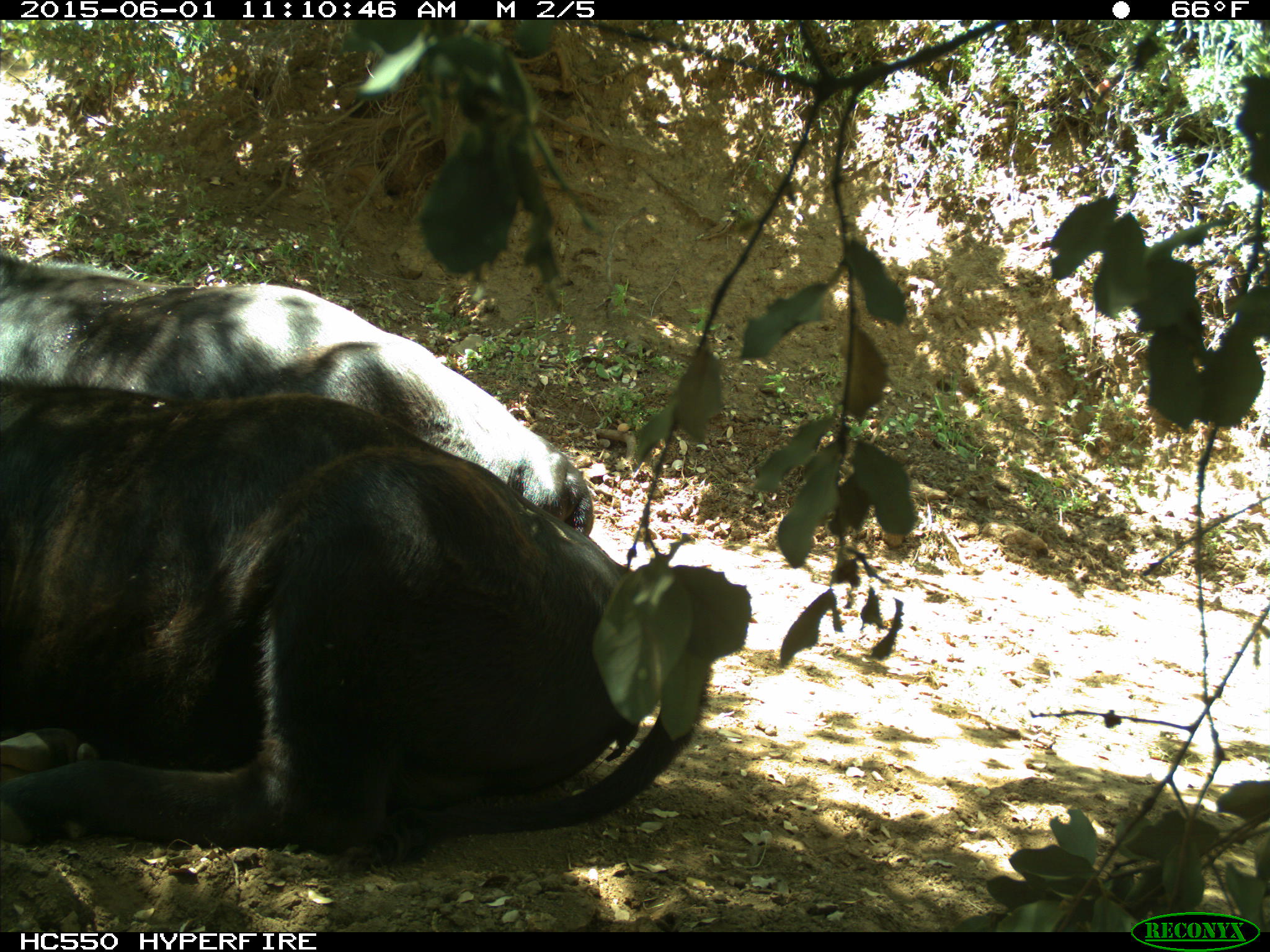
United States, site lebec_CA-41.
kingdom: Animalia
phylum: Chordata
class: Mammalia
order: Artiodactyla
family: Bovidae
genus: Bos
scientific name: Bos taurus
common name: domestic cow